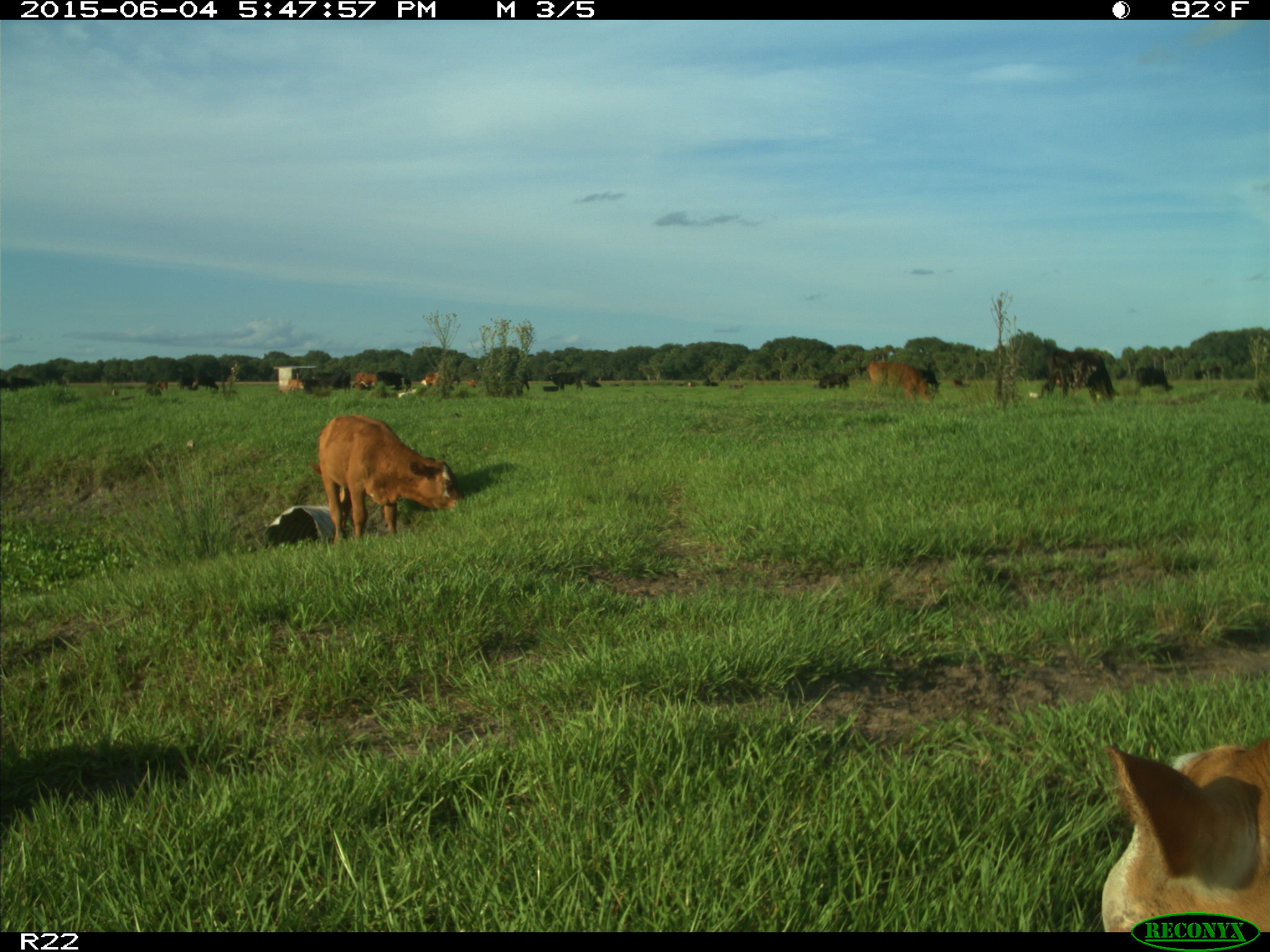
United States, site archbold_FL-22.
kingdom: Animalia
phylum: Chordata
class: Mammalia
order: Artiodactyla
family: Bovidae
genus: Bos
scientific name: Bos taurus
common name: domestic cow